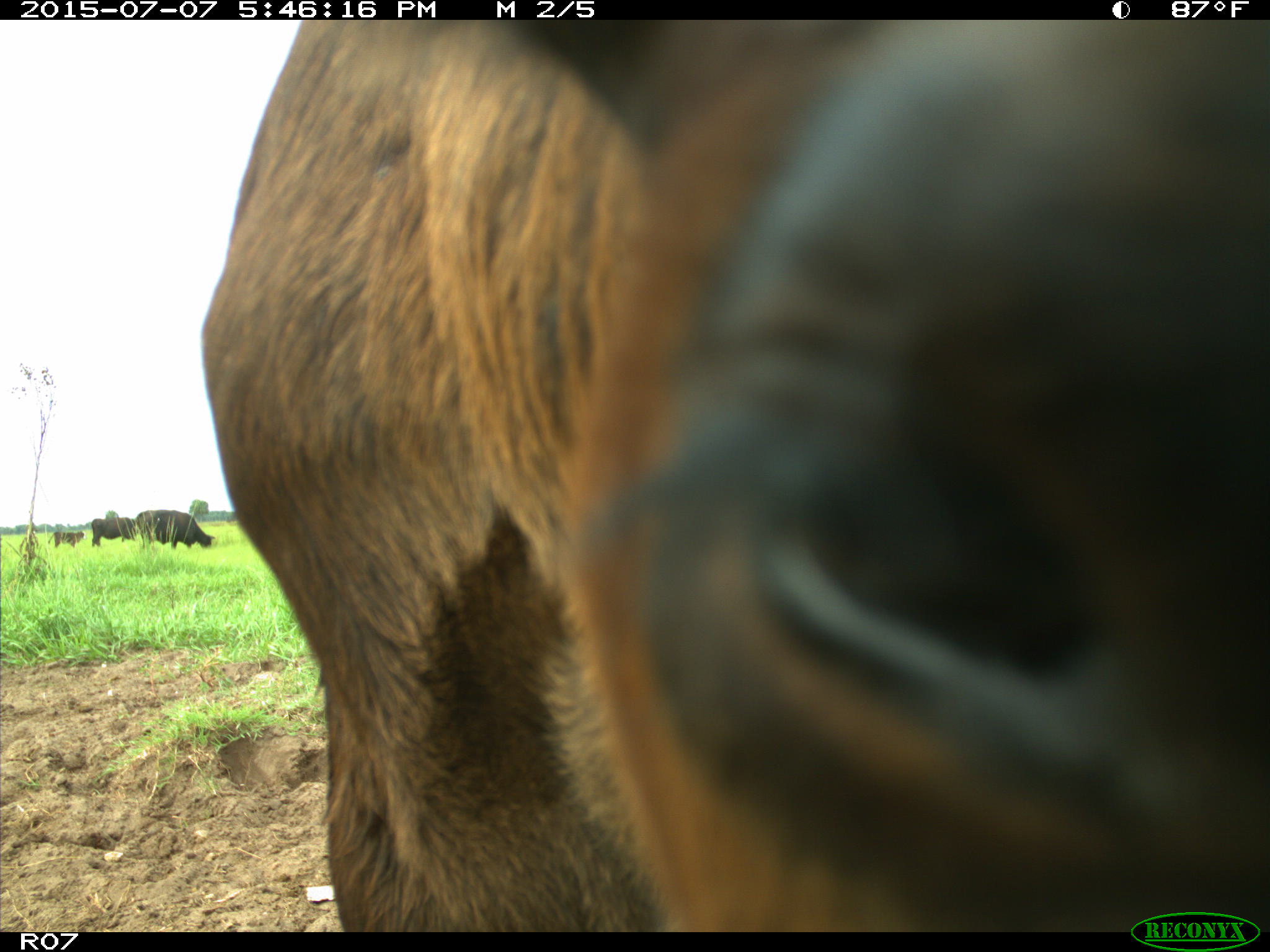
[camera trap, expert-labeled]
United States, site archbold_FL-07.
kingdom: Animalia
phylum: Chordata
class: Mammalia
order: Artiodactyla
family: Bovidae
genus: Bos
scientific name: Bos taurus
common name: domestic cow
Bos taurus (domestic cow).